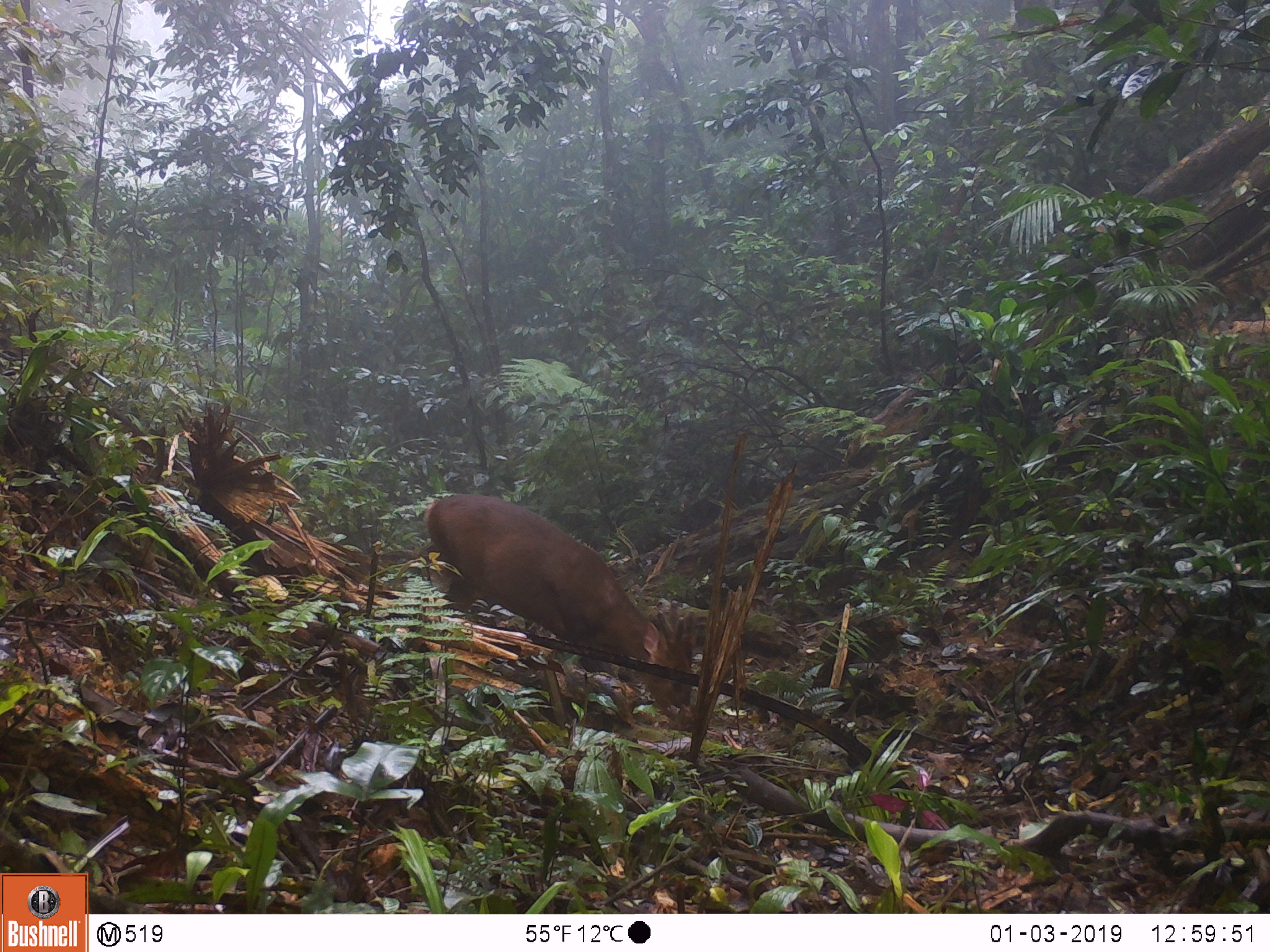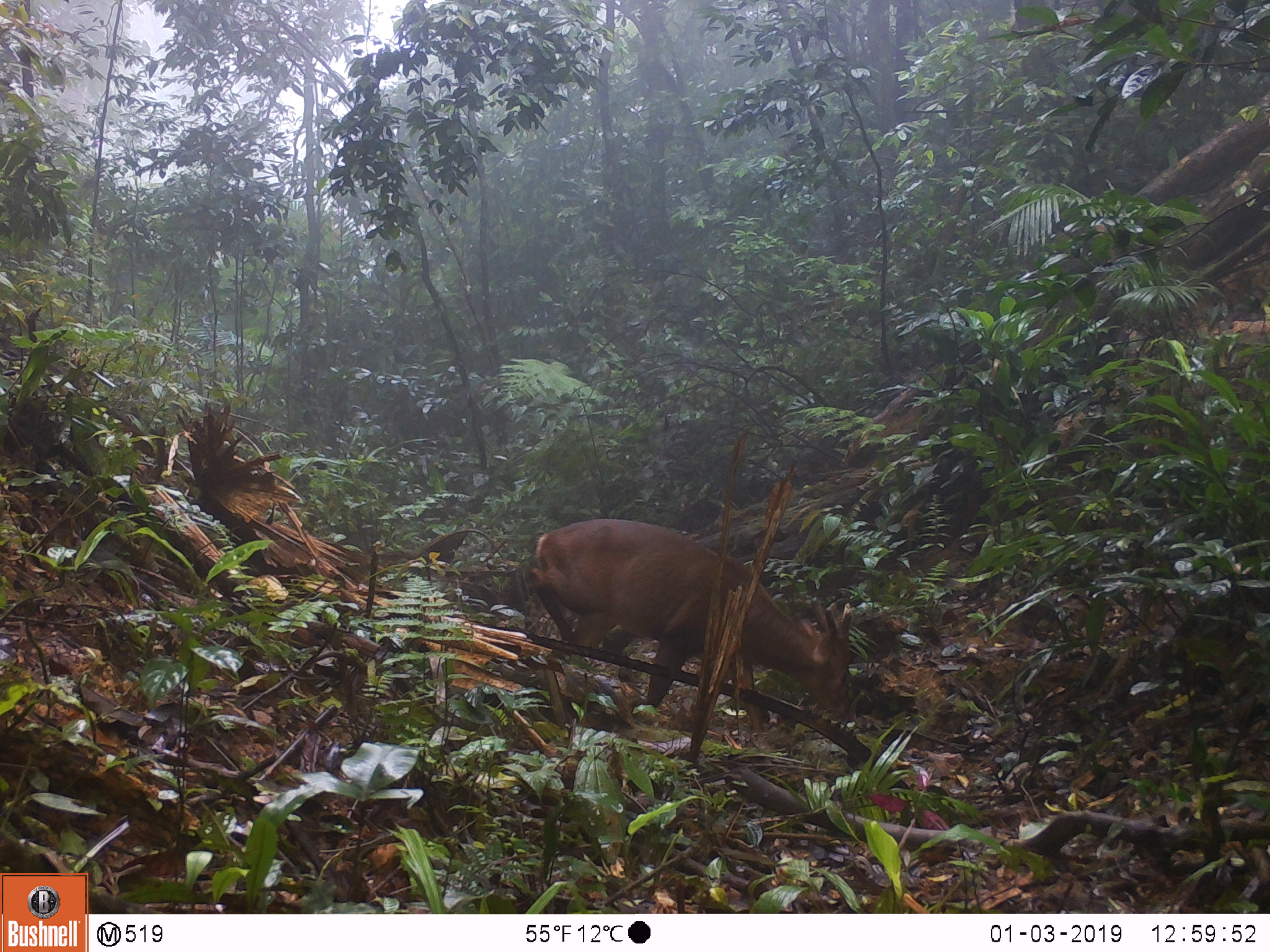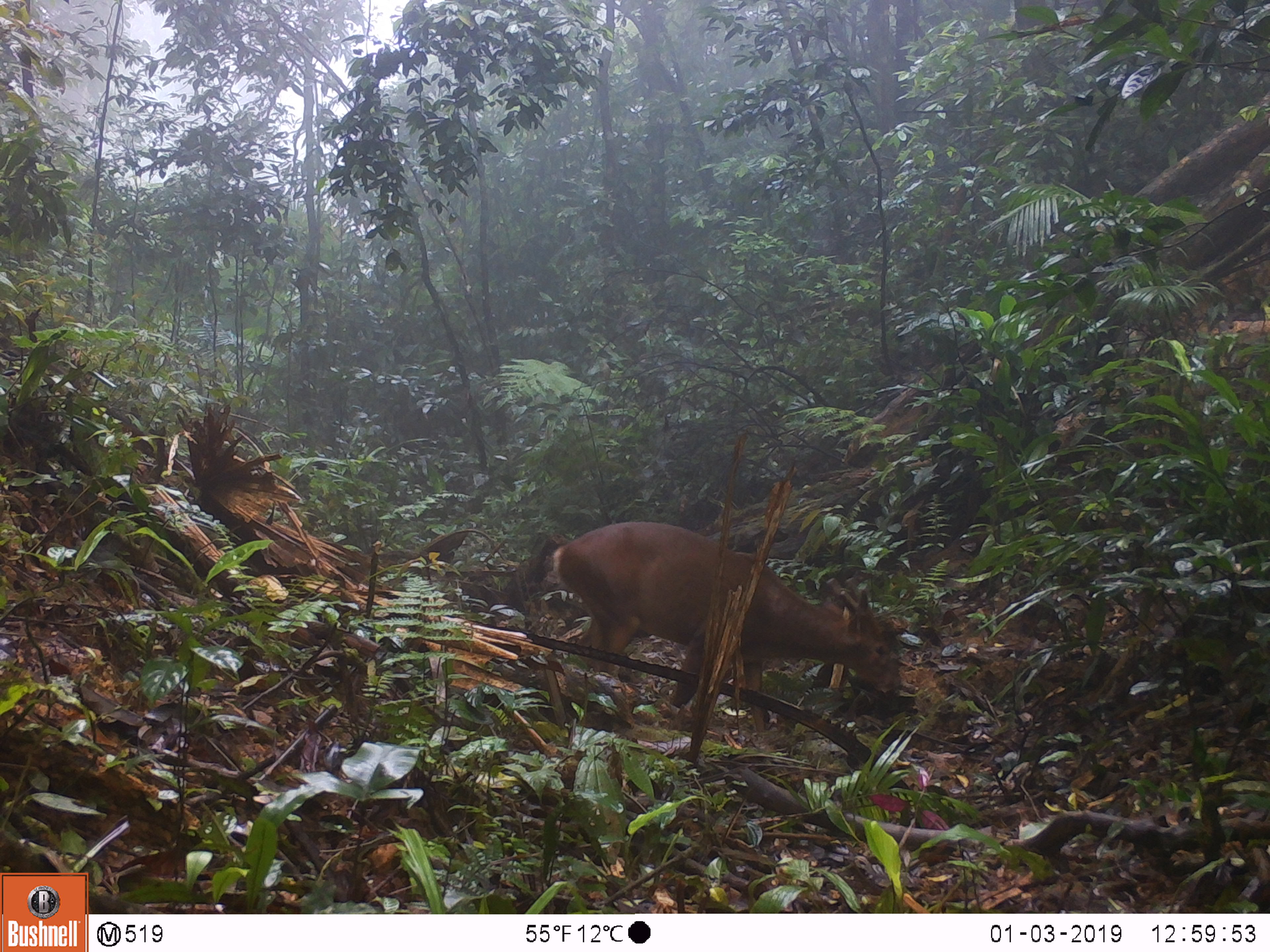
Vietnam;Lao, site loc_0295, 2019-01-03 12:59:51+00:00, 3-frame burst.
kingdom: Animalia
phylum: Chordata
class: Mammalia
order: Artiodactyla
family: Cervidae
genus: Muntiacus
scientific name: Muntiacus vuquangensis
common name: large-antlered muntjac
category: large antlered muntjac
Large antlered muntjac (large-antlered muntjac) (Muntiacus vuquangensis). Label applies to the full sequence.